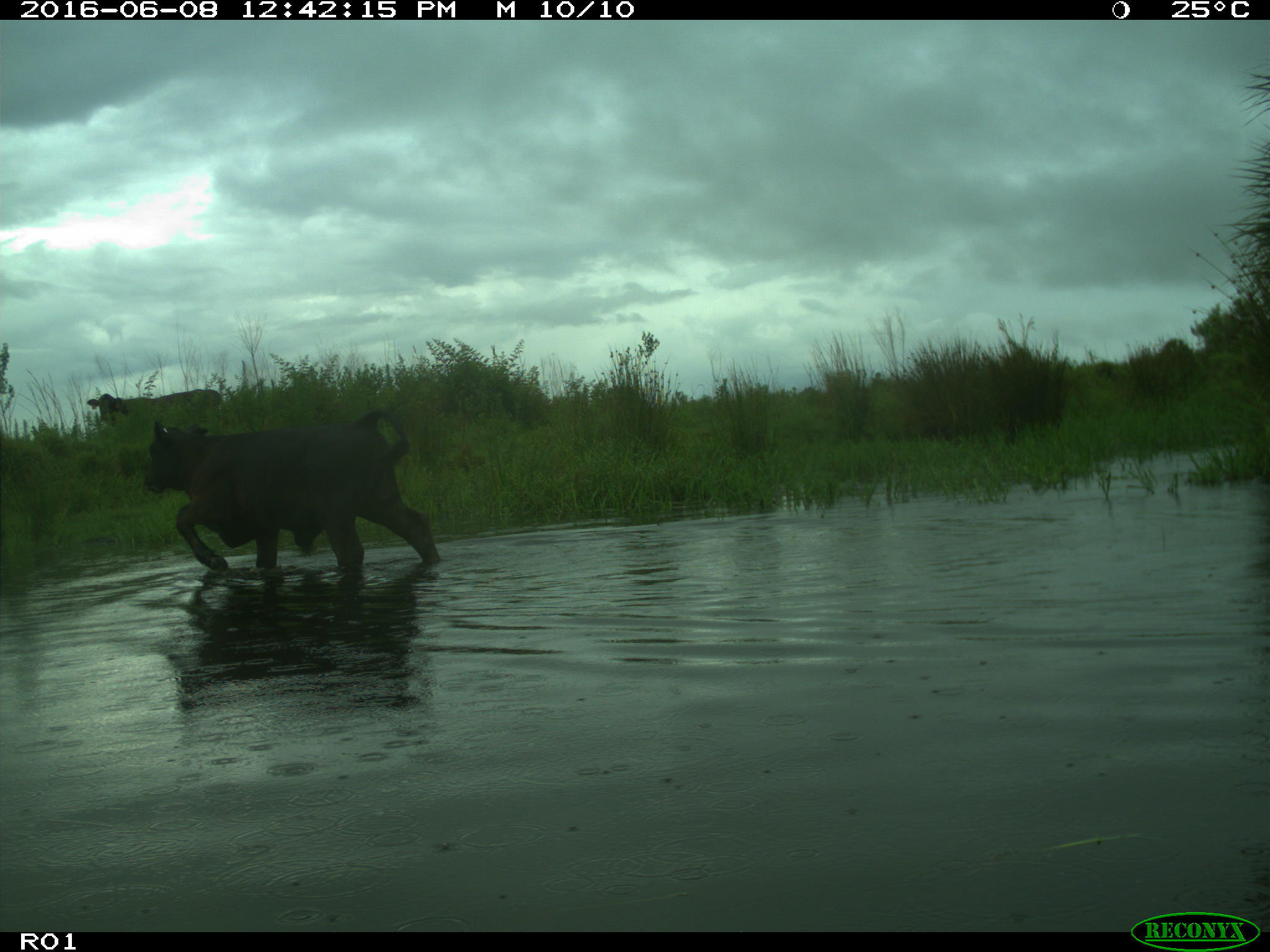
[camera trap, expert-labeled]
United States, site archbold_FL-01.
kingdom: Animalia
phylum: Chordata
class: Mammalia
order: Artiodactyla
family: Bovidae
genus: Bos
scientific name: Bos taurus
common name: domestic cow